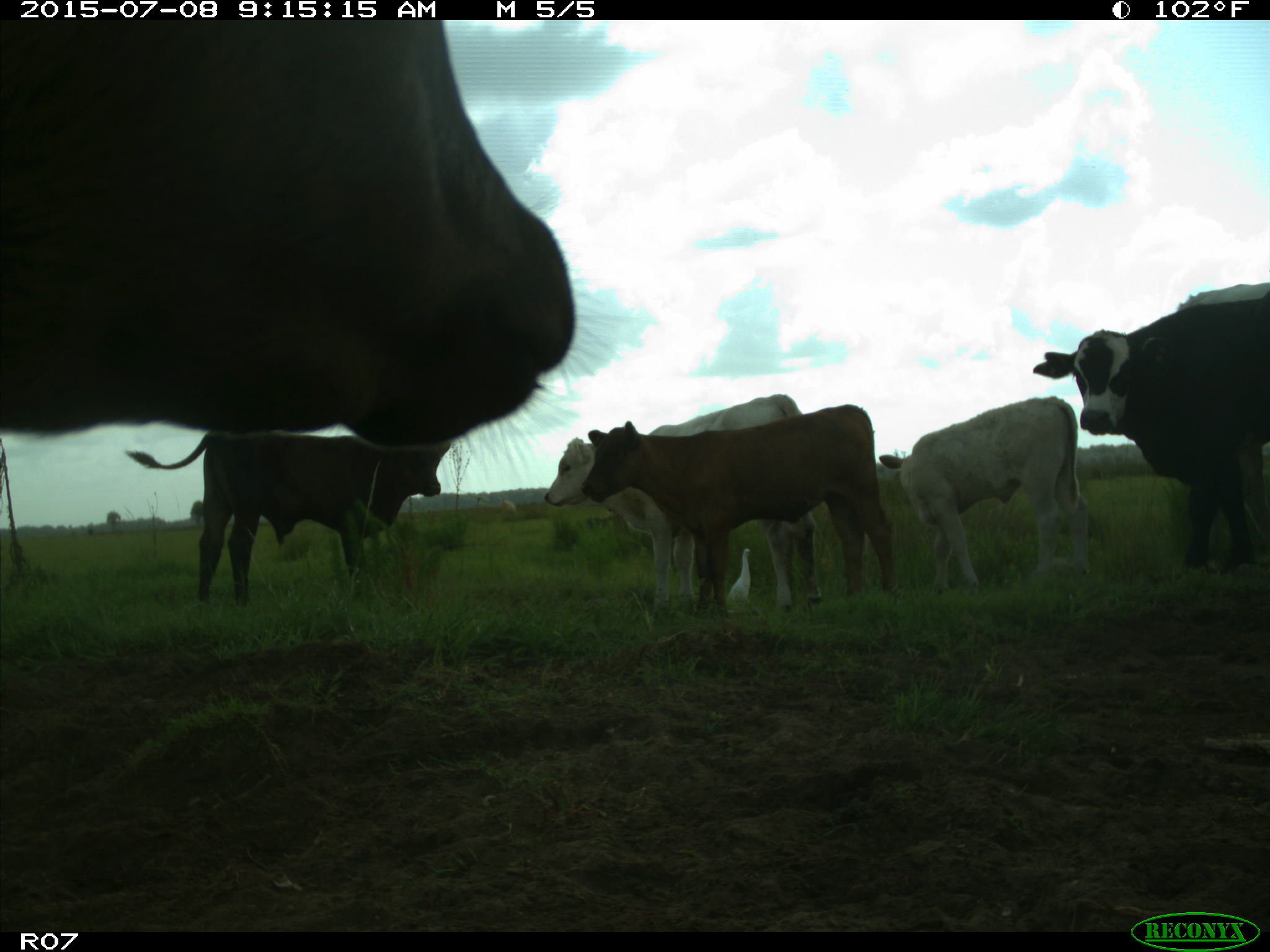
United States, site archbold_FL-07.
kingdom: Animalia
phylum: Chordata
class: Mammalia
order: Artiodactyla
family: Bovidae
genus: Bos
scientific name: Bos taurus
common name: domestic cow